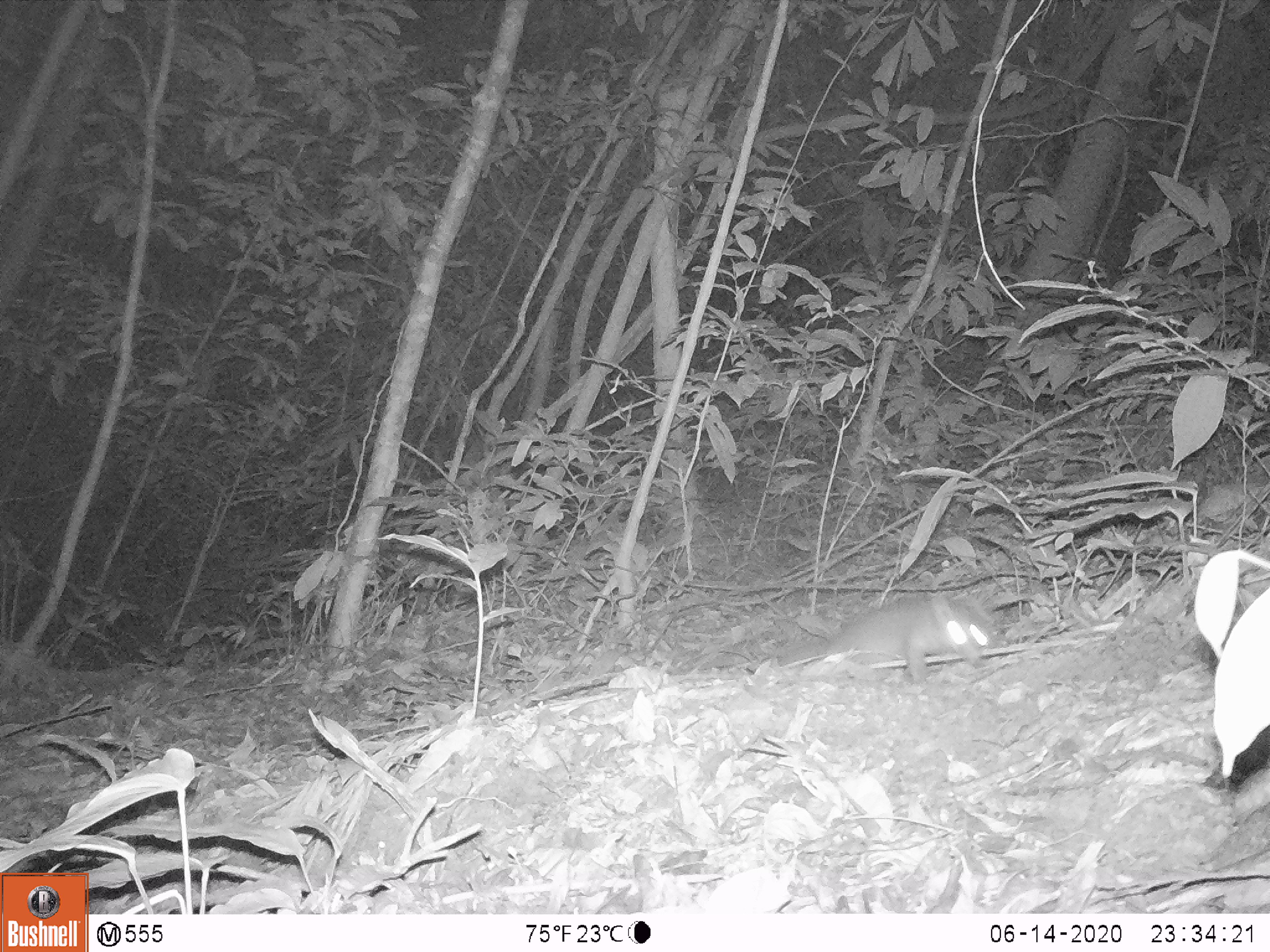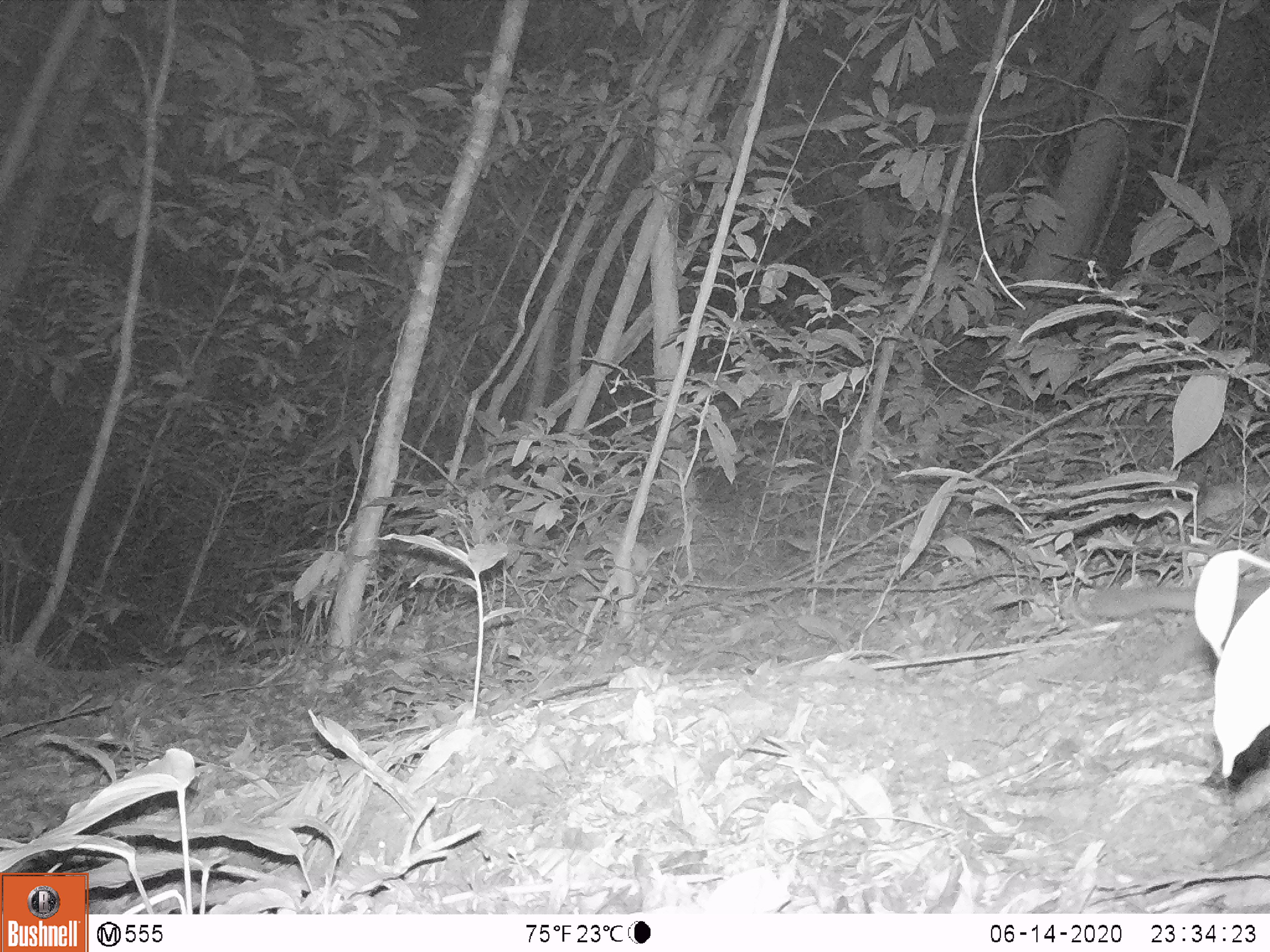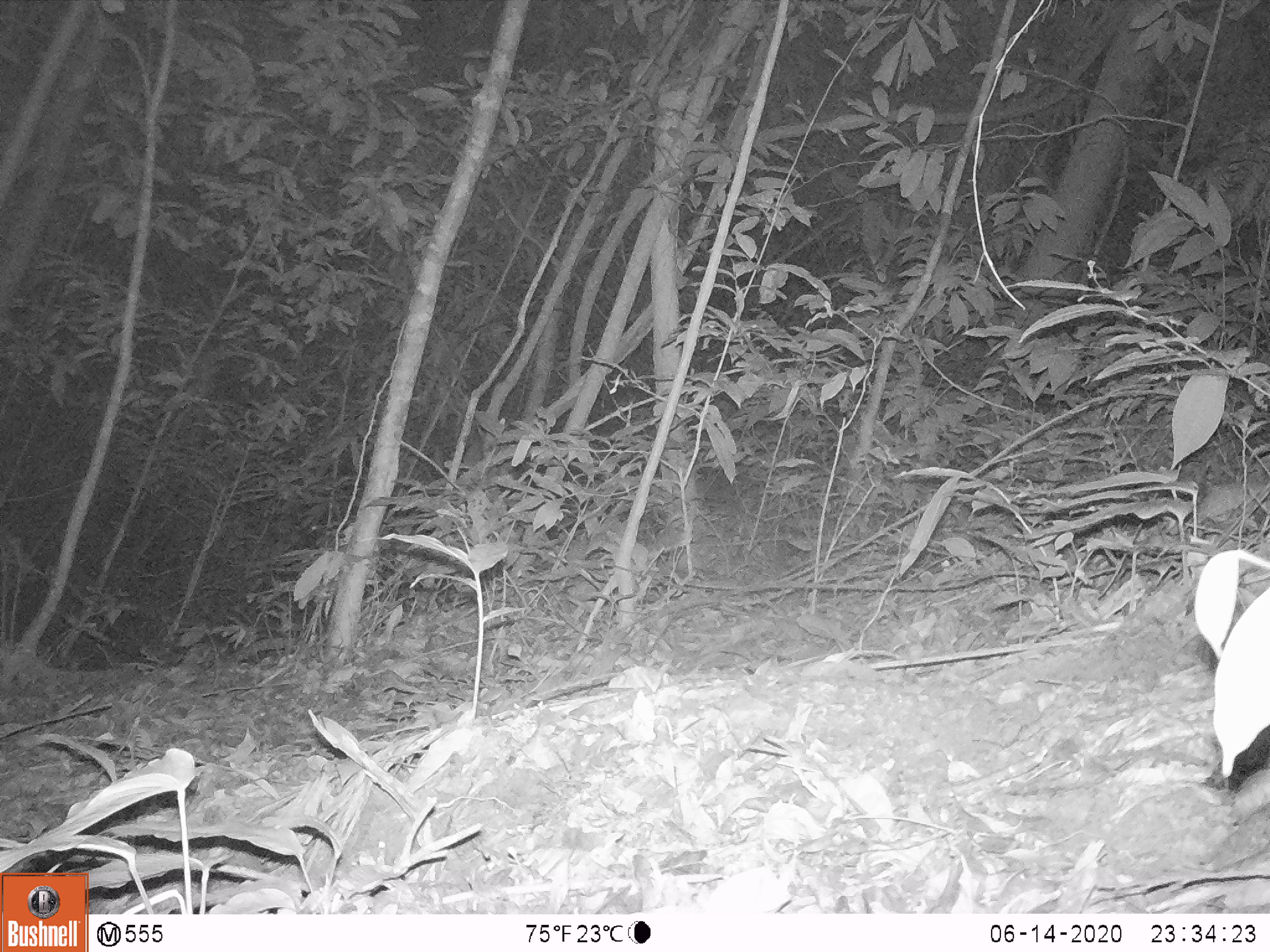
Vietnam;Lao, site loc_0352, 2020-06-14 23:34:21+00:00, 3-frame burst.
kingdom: Animalia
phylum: Chordata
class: Mammalia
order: Carnivora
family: Mustelidae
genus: Melogale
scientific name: Melogale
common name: ferret badger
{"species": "ferret badger (Melogale)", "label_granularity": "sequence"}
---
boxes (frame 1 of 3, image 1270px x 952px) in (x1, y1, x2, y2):
ferret badger: (779, 594, 993, 681)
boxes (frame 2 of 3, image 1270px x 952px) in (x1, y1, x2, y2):
ferret badger: (1084, 581, 1270, 661)